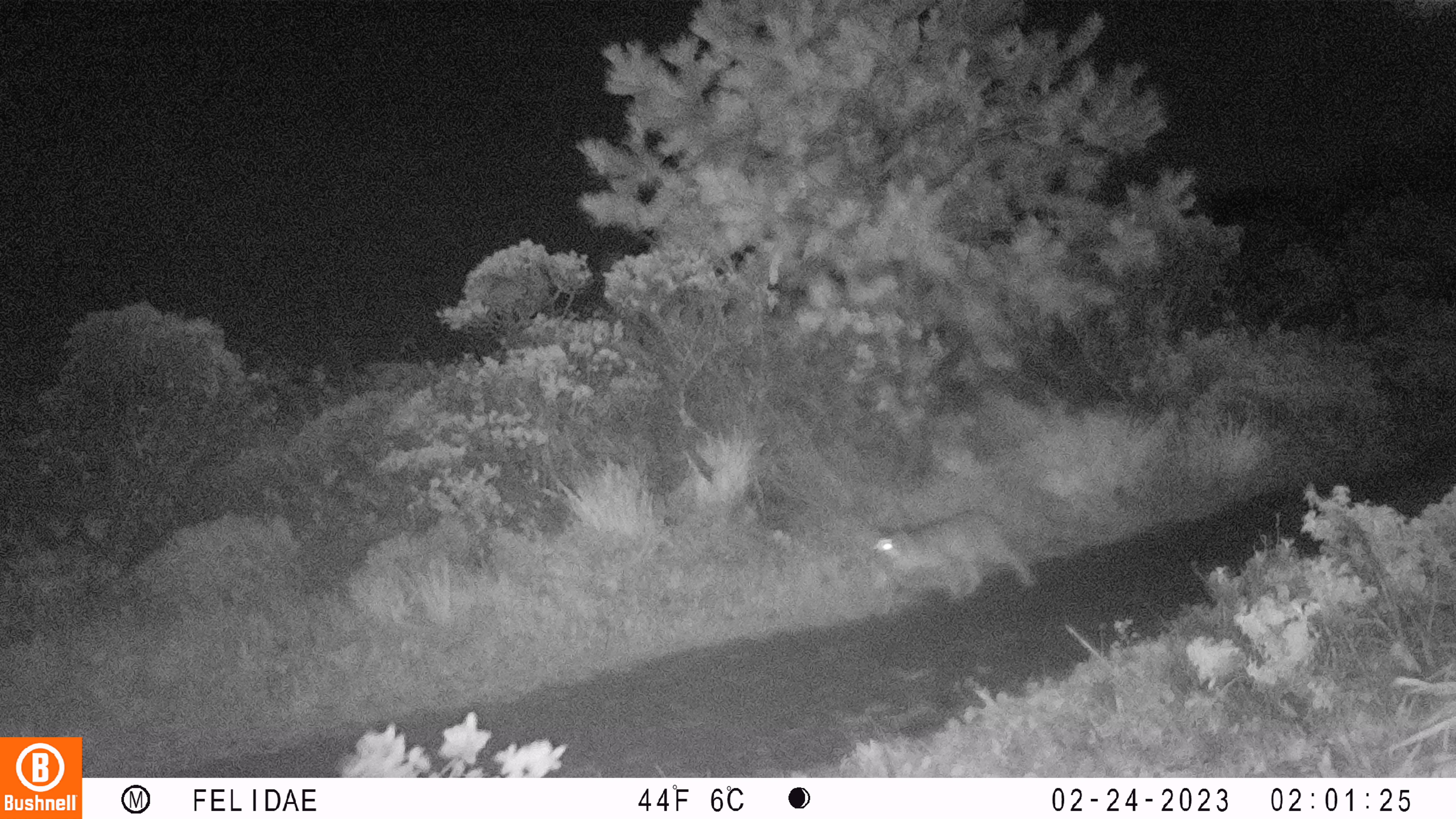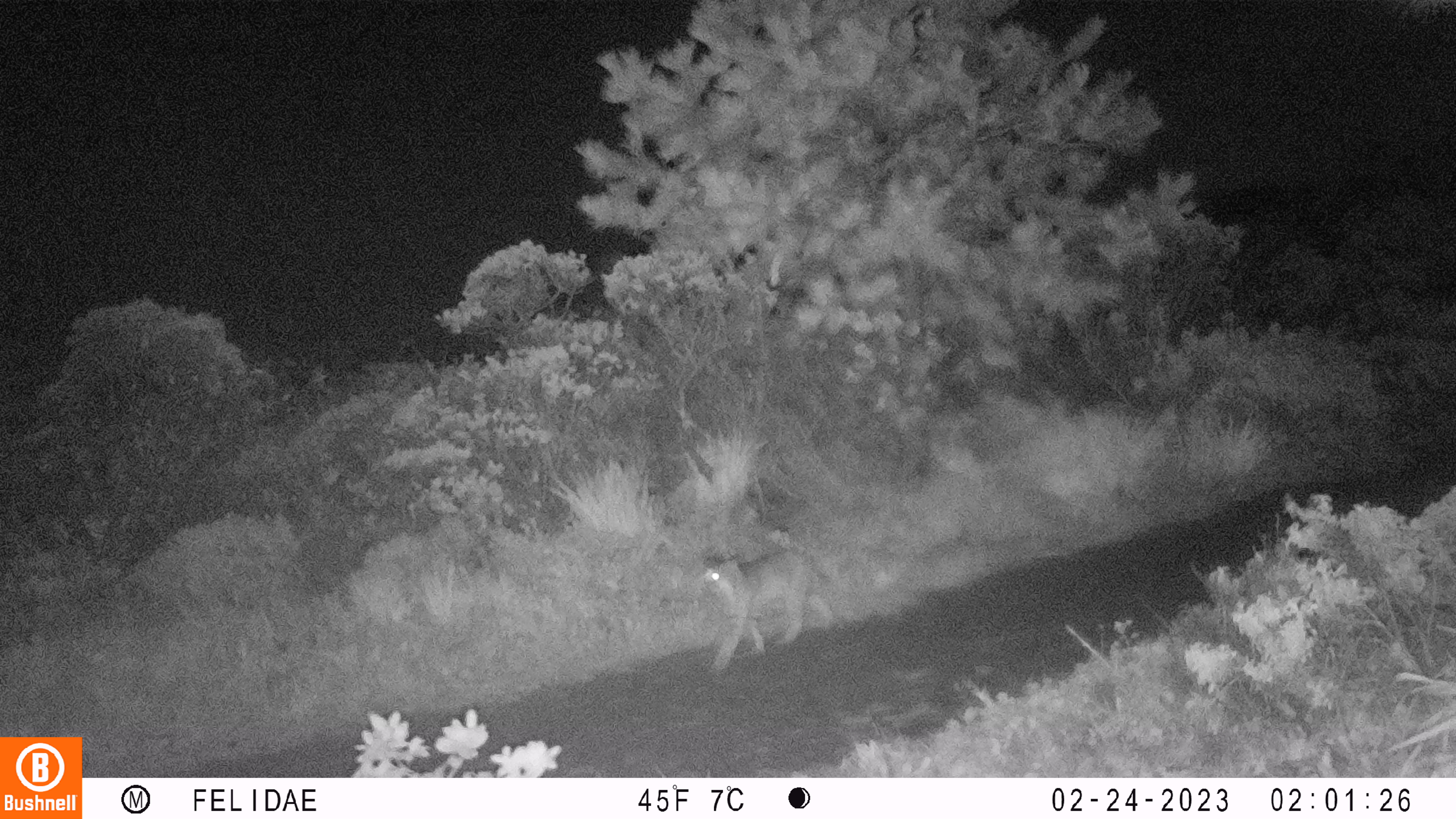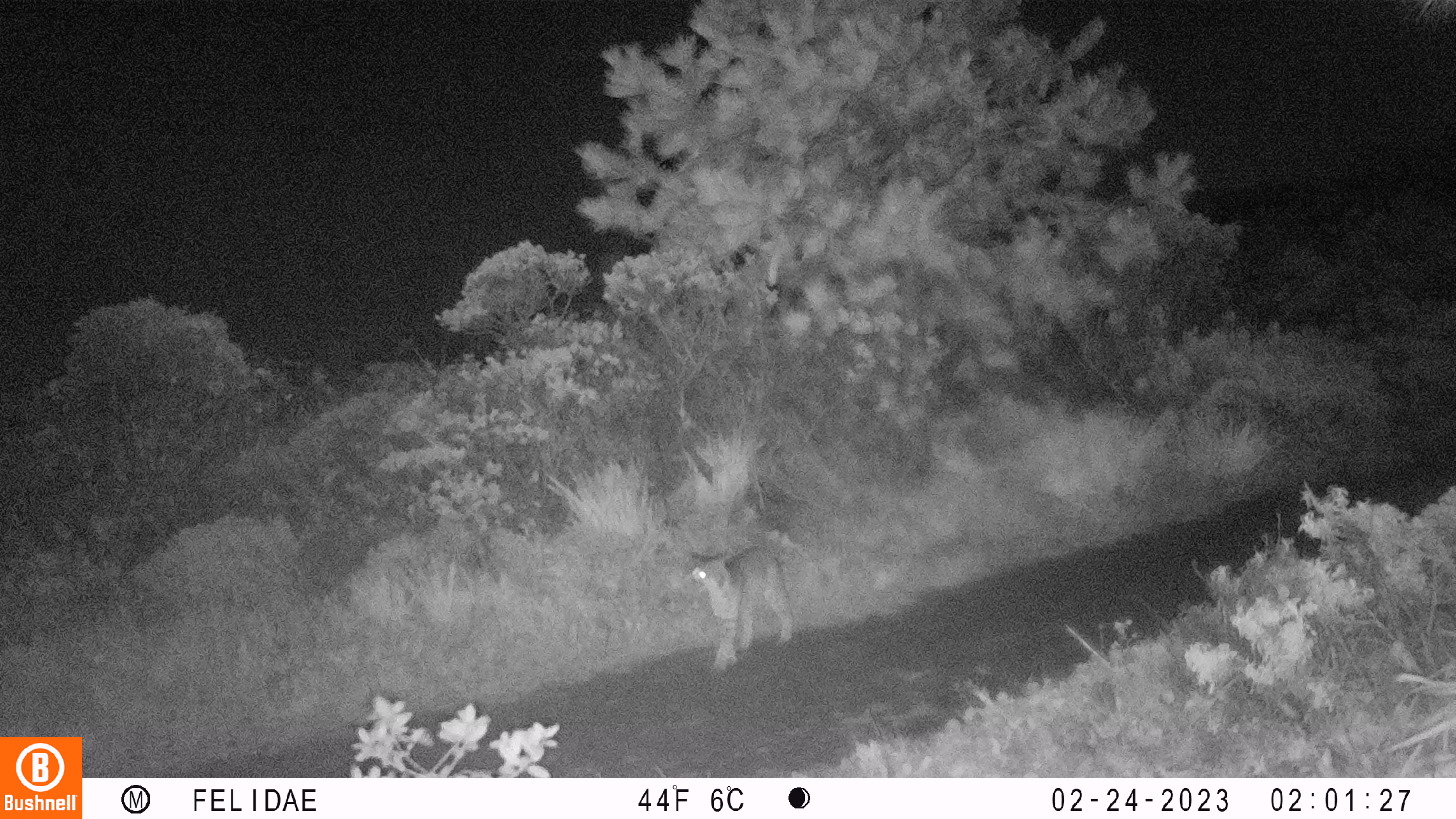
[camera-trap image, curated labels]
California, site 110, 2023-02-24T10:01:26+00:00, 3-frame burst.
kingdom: Animalia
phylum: Chordata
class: Mammalia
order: Carnivora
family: Felidae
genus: Lynx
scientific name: Lynx rufus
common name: bobcat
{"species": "bobcat (Lynx rufus)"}